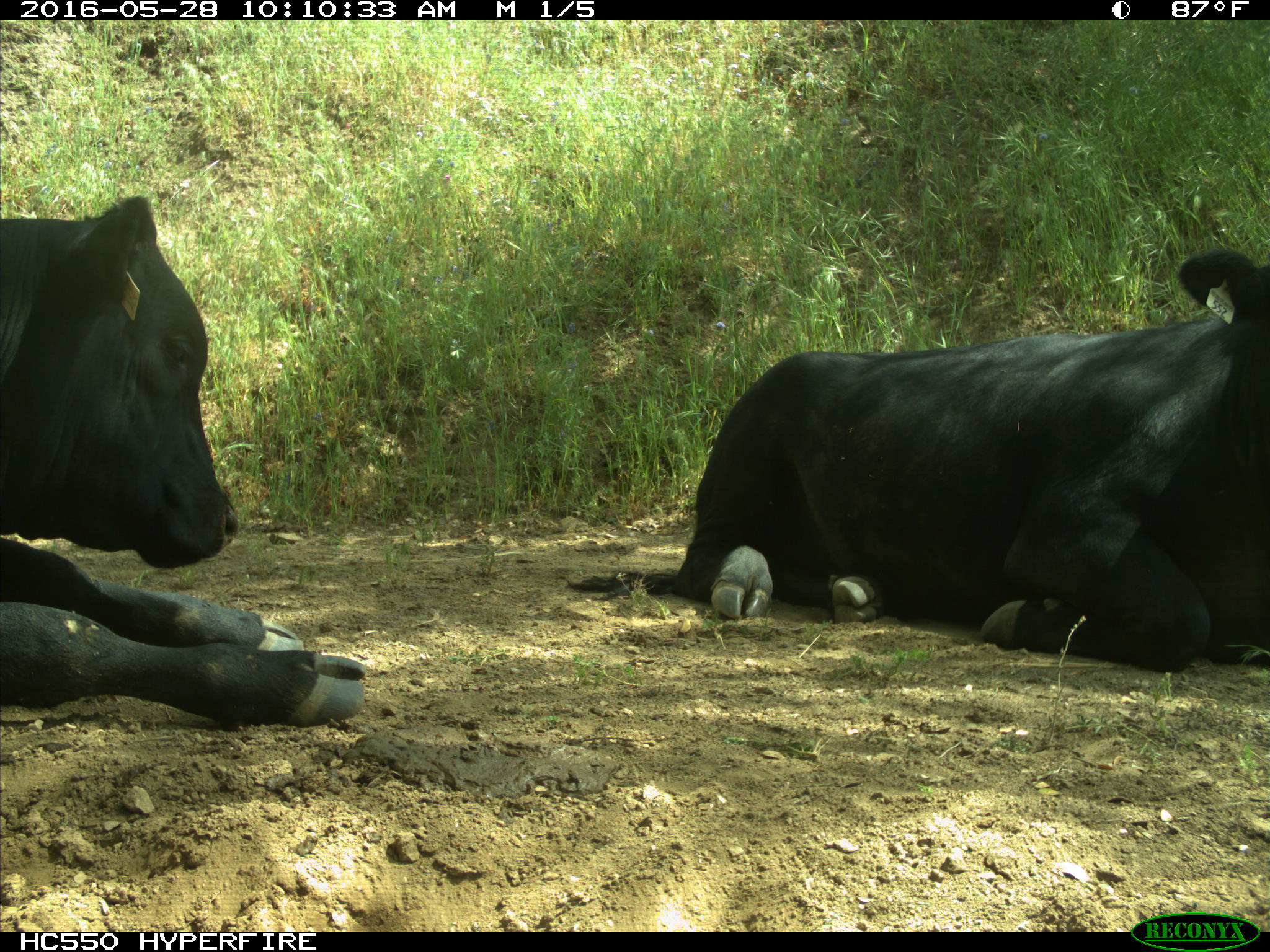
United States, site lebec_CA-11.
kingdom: Animalia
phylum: Chordata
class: Mammalia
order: Artiodactyla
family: Bovidae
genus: Bos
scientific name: Bos taurus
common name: domestic cow